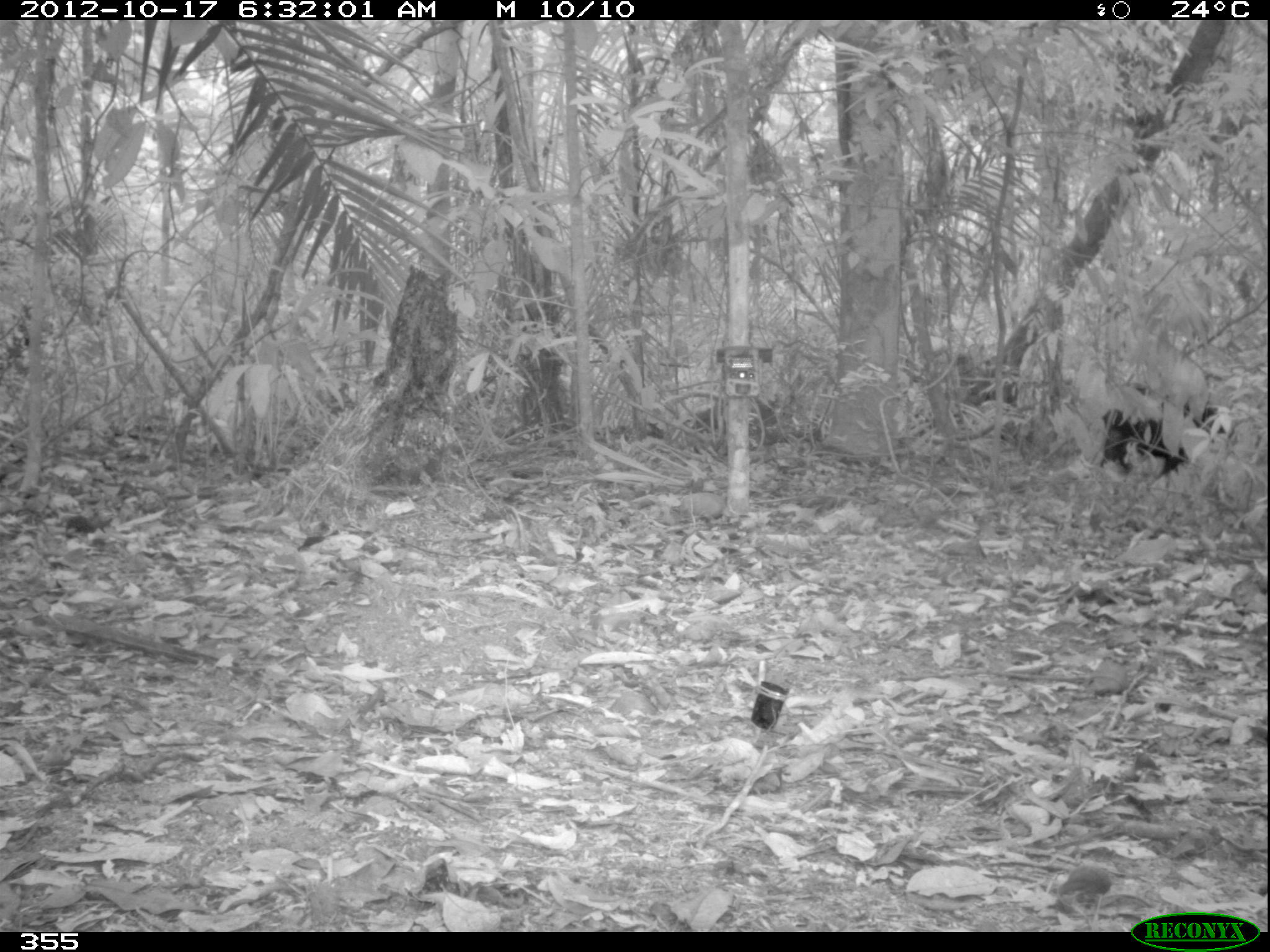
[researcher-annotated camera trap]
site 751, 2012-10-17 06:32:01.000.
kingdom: Animalia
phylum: Chordata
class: Mammalia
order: Artiodactyla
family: Tayassuidae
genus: Tayassu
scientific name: Tayassu pecari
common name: white-lipped peccary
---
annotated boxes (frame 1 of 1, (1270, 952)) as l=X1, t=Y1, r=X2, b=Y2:
tayassu pecari: l=1096, t=382, r=1235, b=489